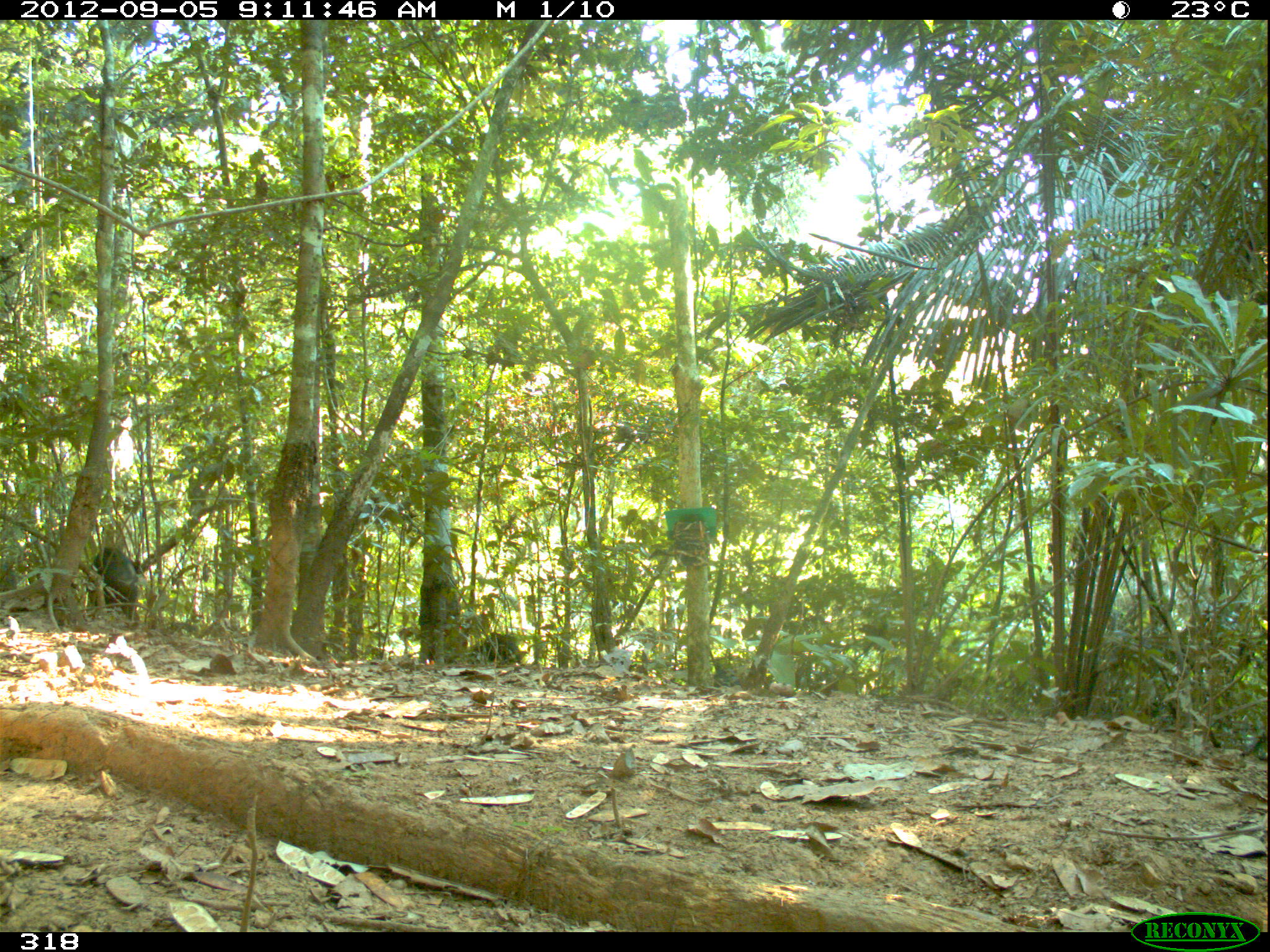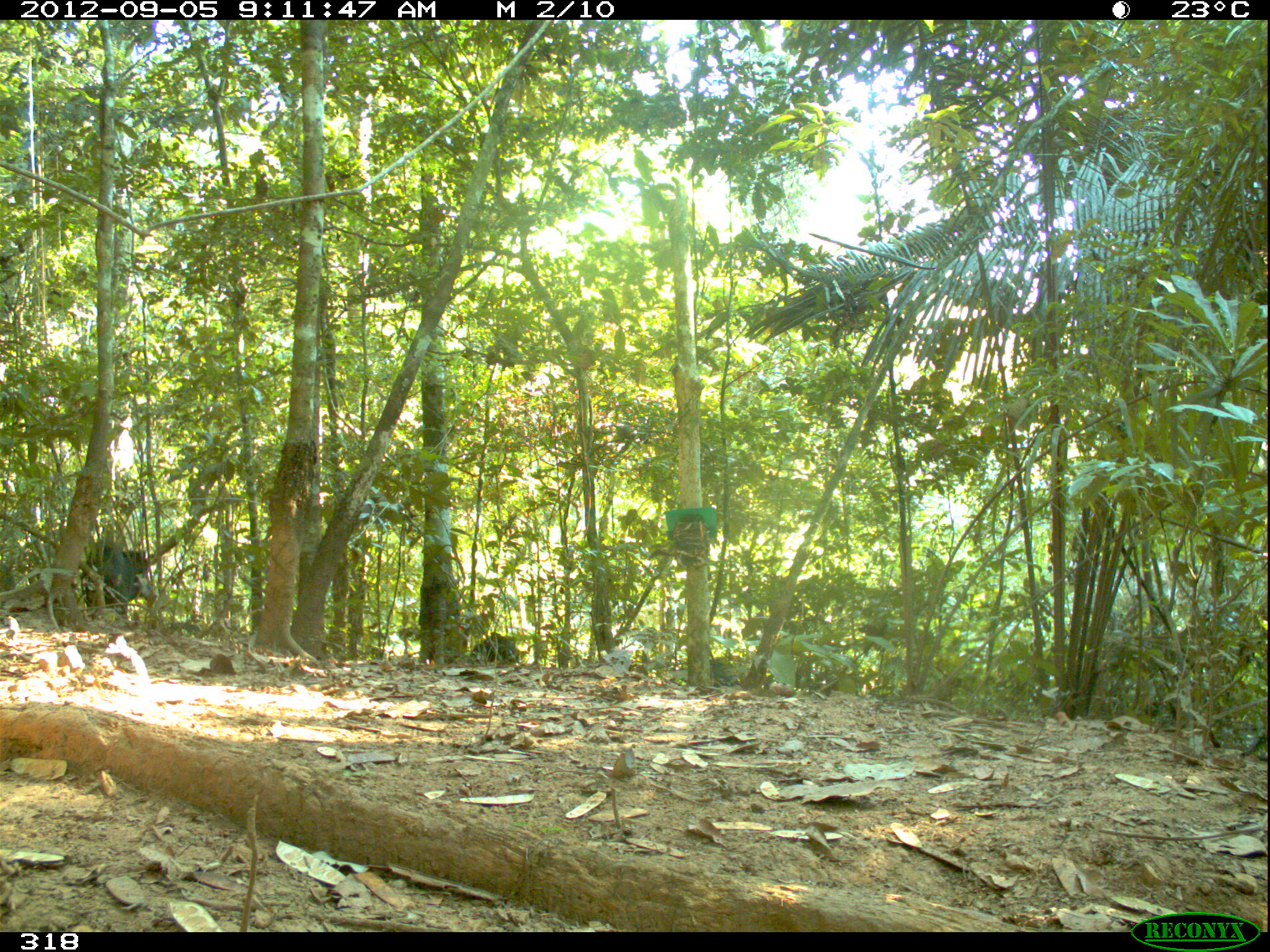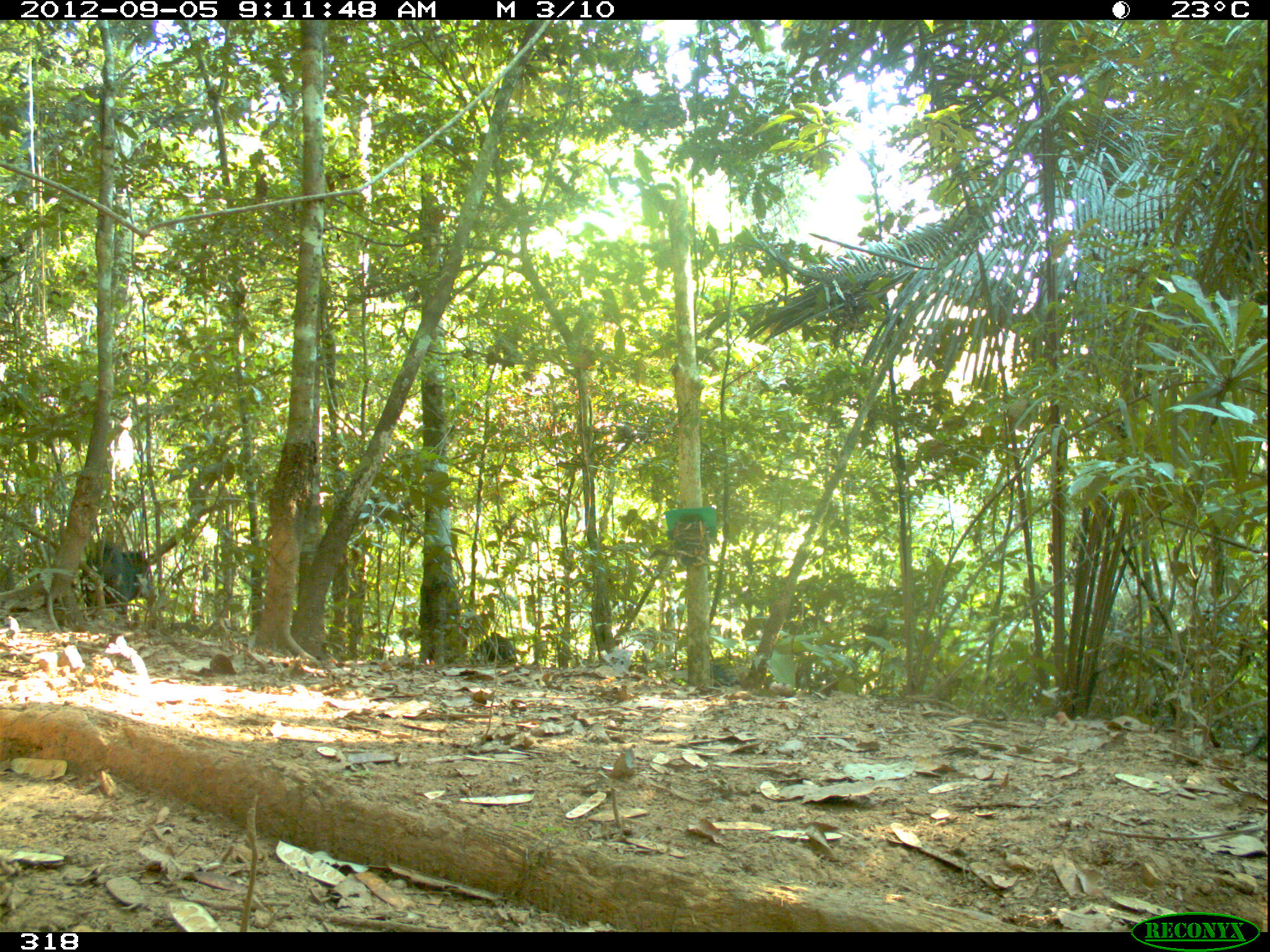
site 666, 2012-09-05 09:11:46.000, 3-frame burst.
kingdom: Animalia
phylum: Chordata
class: Mammalia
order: Artiodactyla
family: Tayassuidae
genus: Tayassu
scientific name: Tayassu pecari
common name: white-lipped peccary